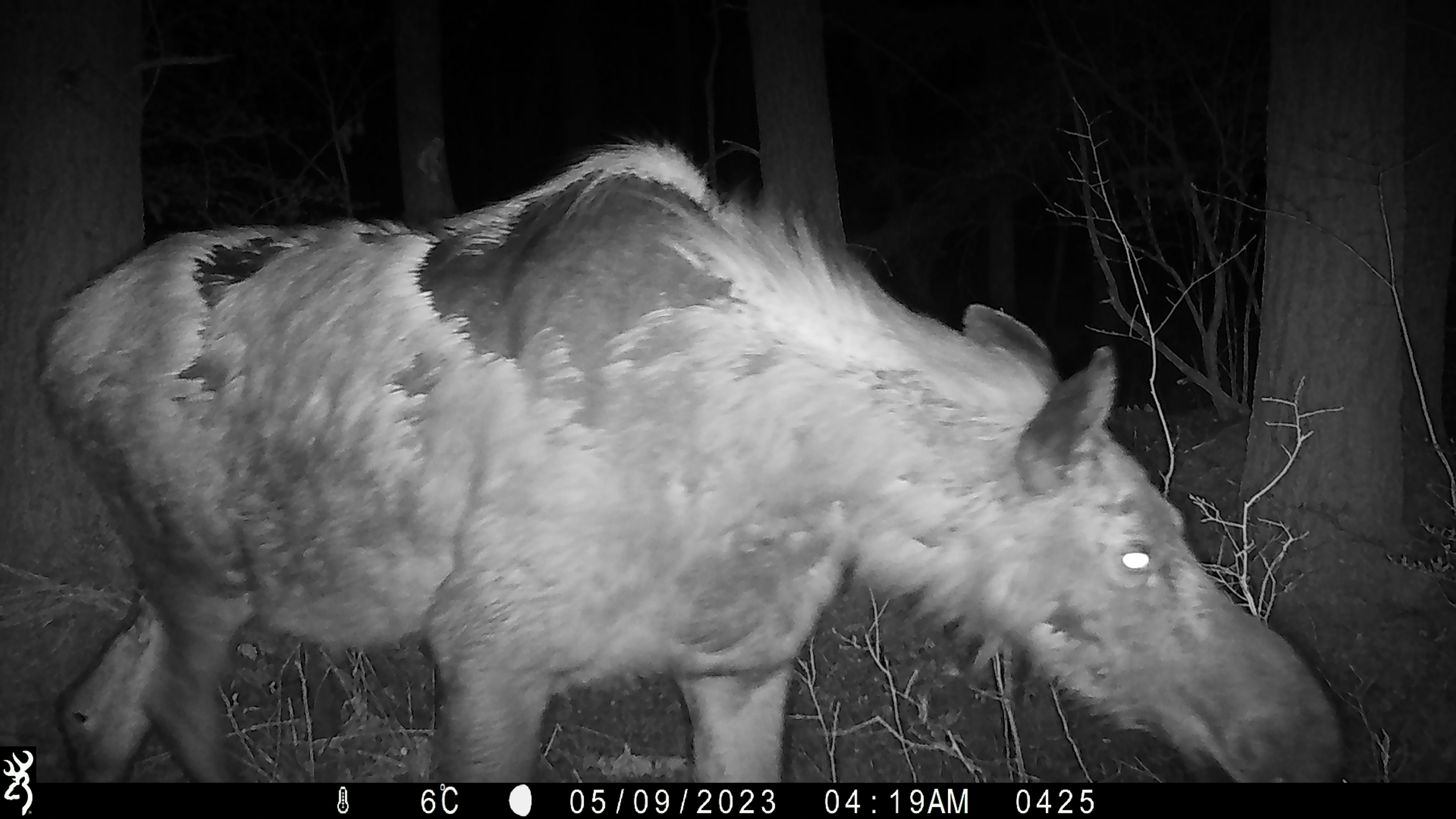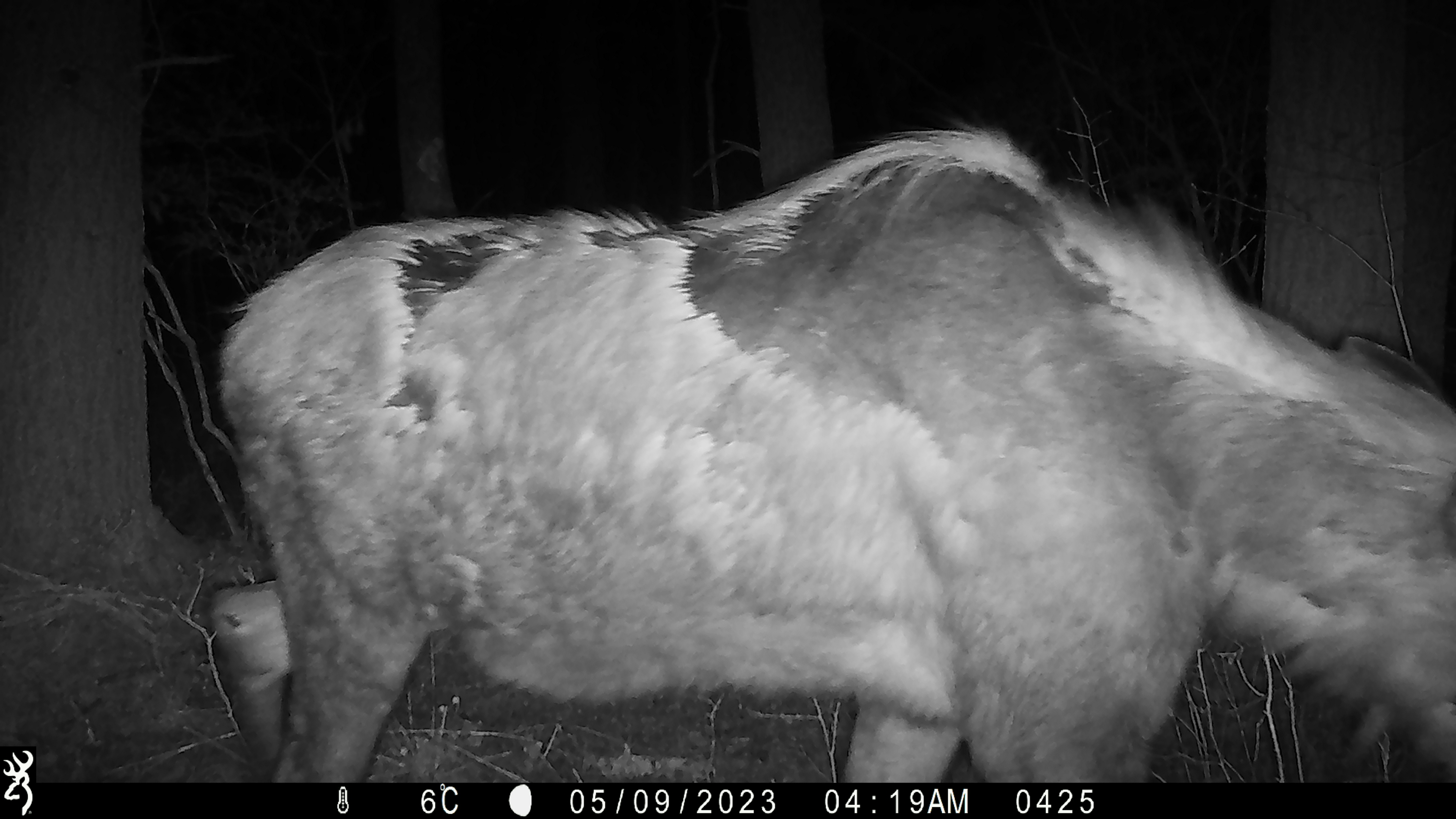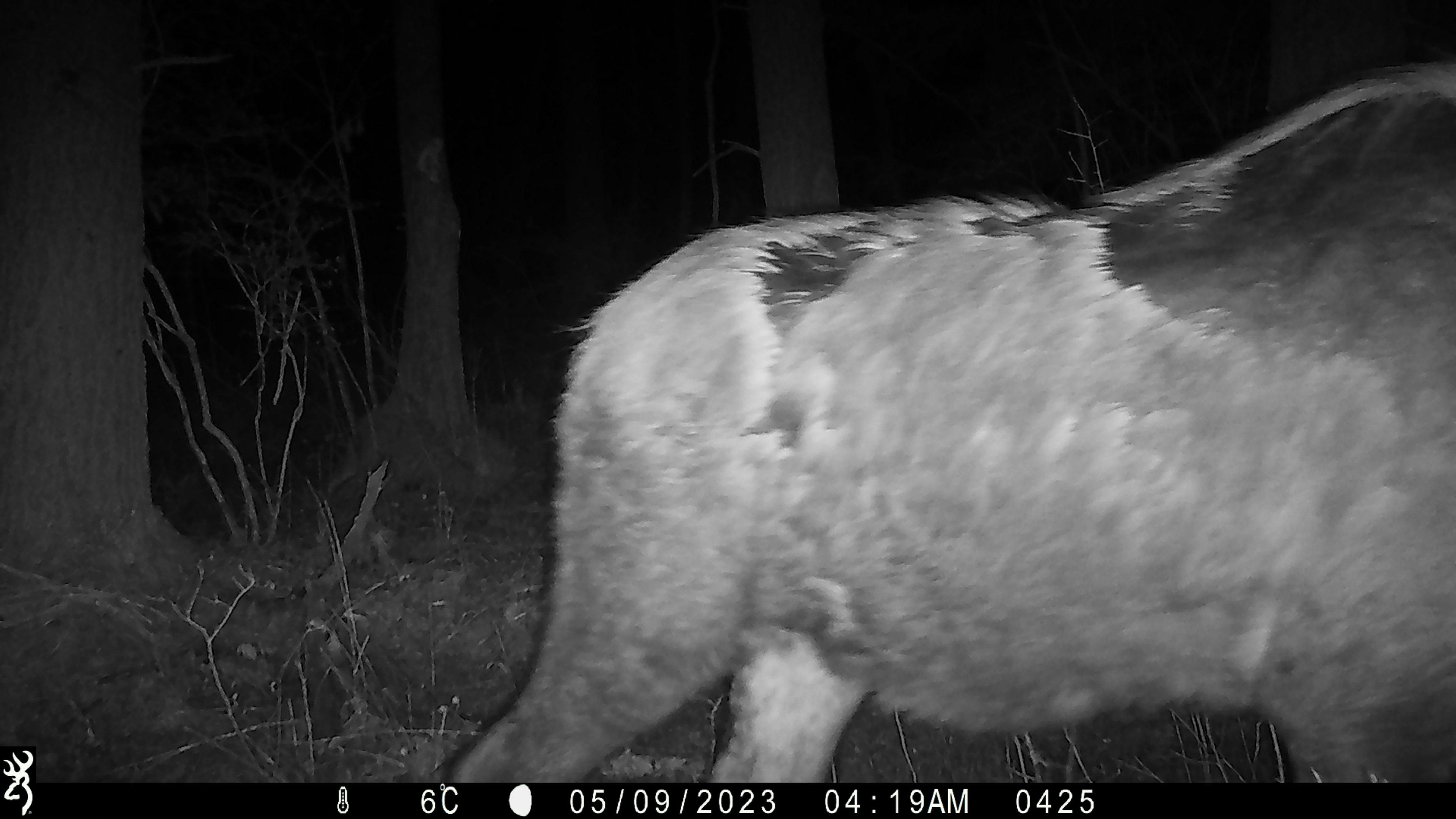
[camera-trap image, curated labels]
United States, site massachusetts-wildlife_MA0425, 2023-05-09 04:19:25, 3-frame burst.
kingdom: Animalia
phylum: Chordata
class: Mammalia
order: Artiodactyla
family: Cervidae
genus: Alces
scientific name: Alces alces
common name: moose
Moose (Alces alces).